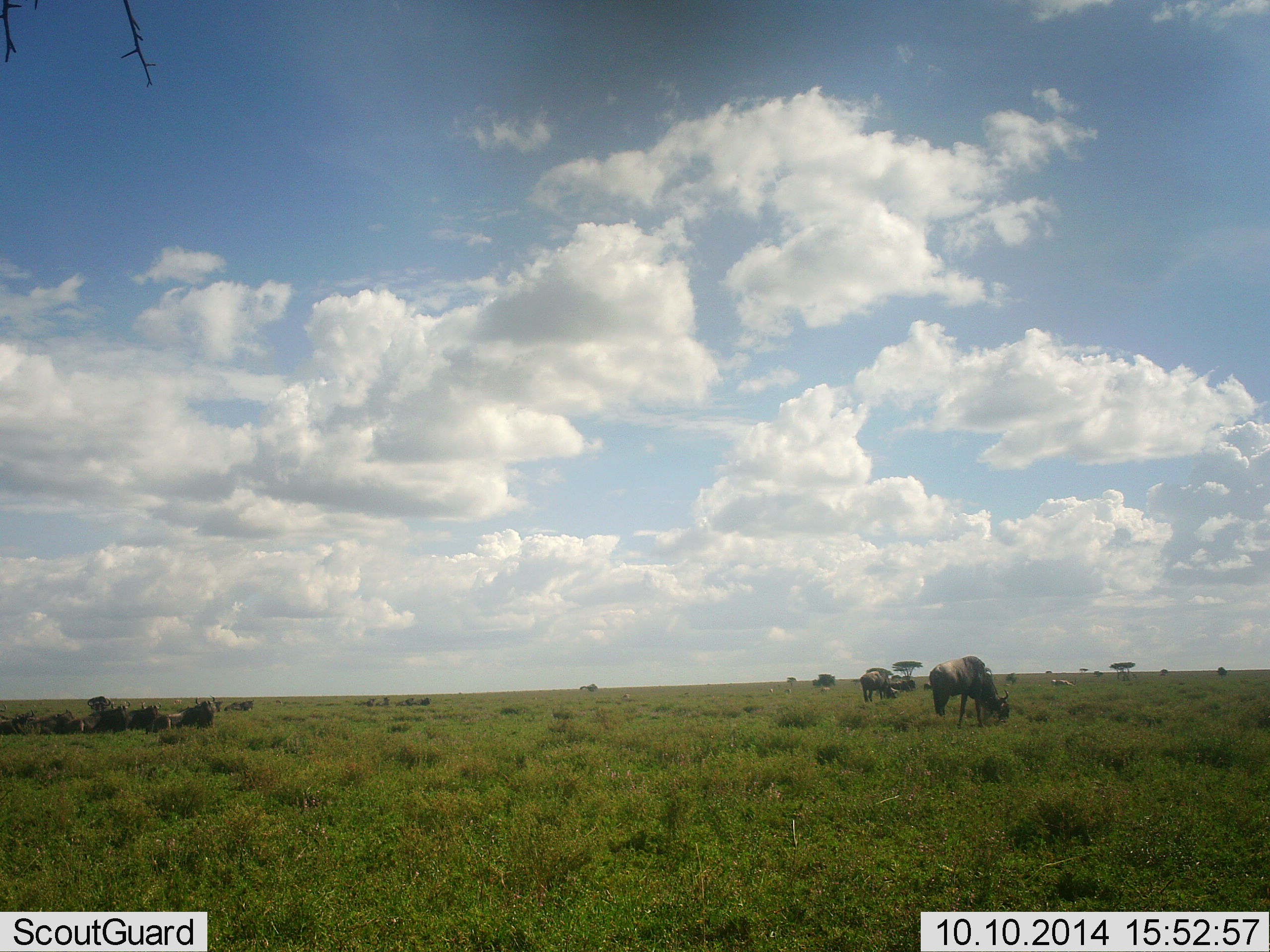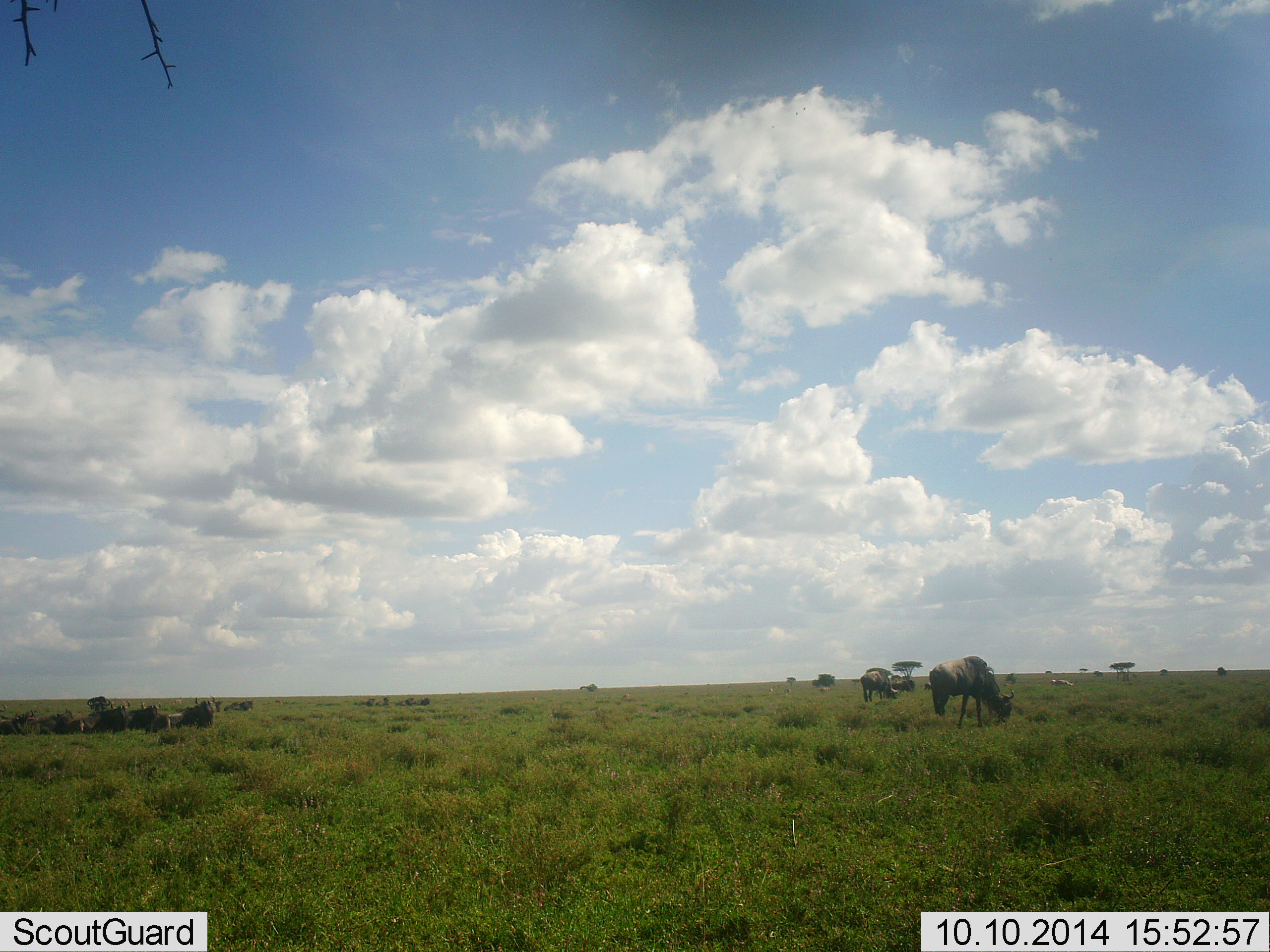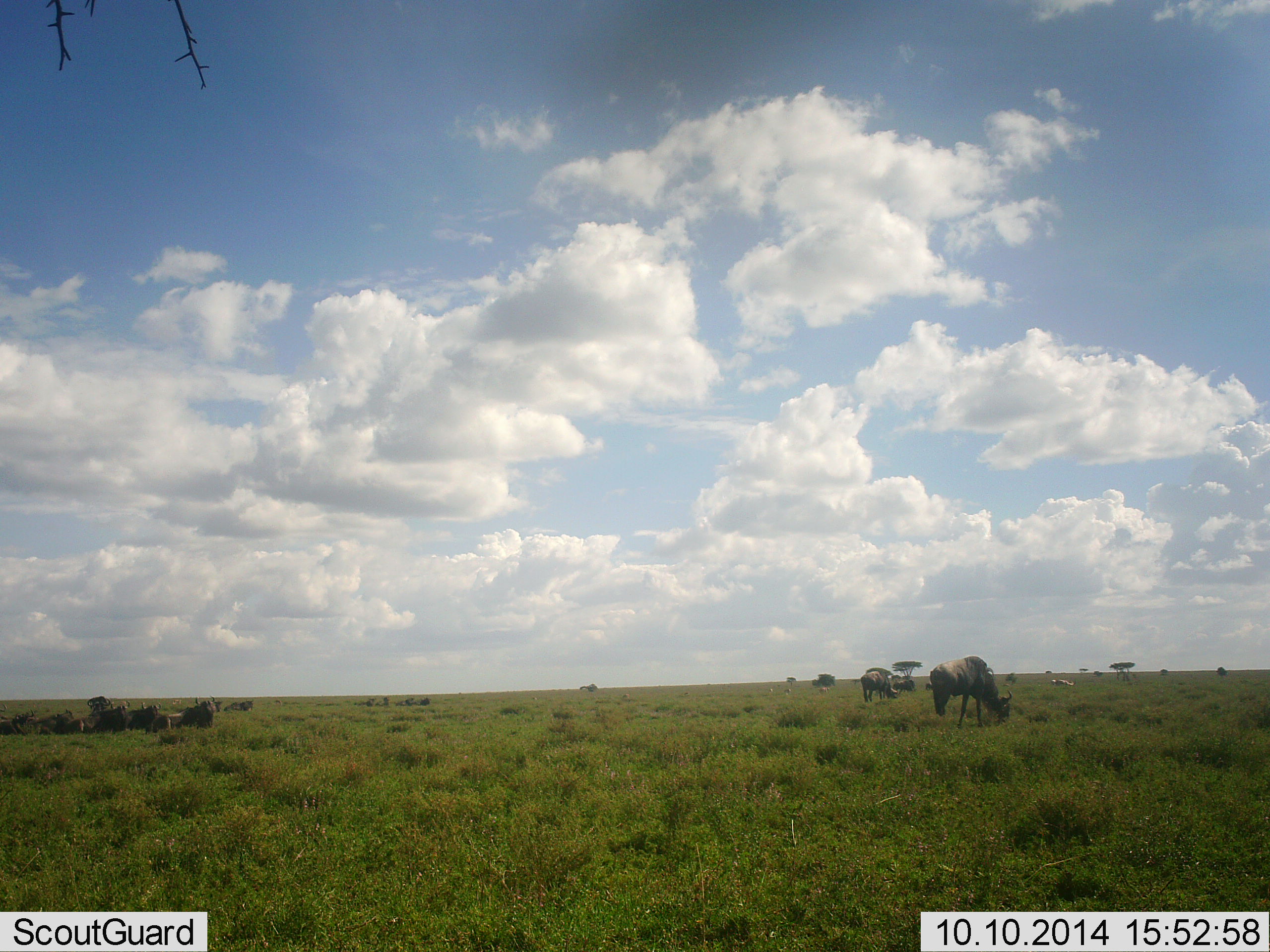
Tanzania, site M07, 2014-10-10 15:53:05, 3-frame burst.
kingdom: Animalia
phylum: Chordata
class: Mammalia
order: Artiodactyla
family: Bovidae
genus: Connochaetes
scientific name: Connochaetes taurinus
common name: blue wildebeest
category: wildebeest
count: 2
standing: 27%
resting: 36%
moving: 18%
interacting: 0%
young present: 0%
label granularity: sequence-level